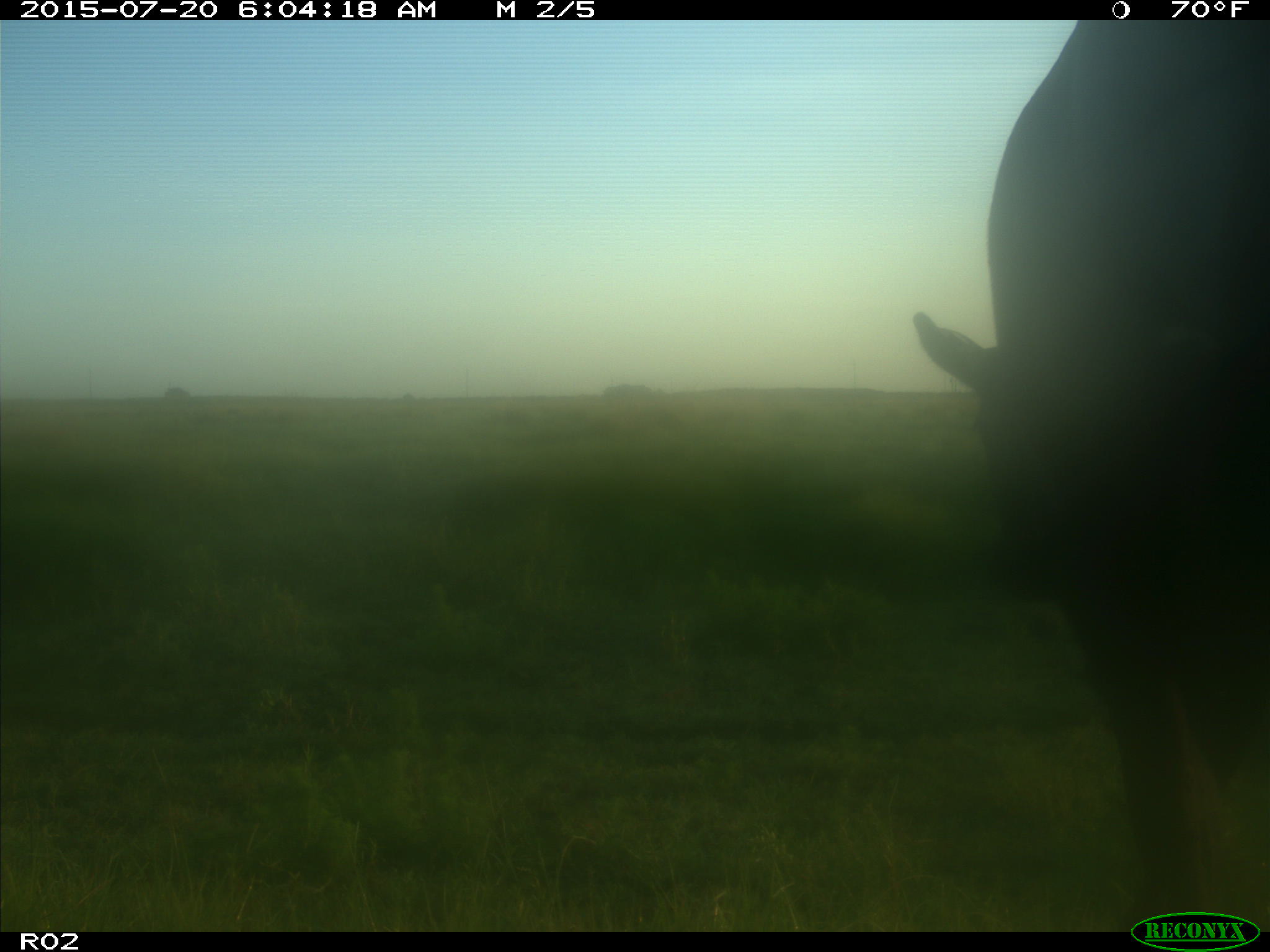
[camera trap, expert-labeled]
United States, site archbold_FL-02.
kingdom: Animalia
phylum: Chordata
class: Mammalia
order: Artiodactyla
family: Bovidae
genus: Bos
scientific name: Bos taurus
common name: domestic cow